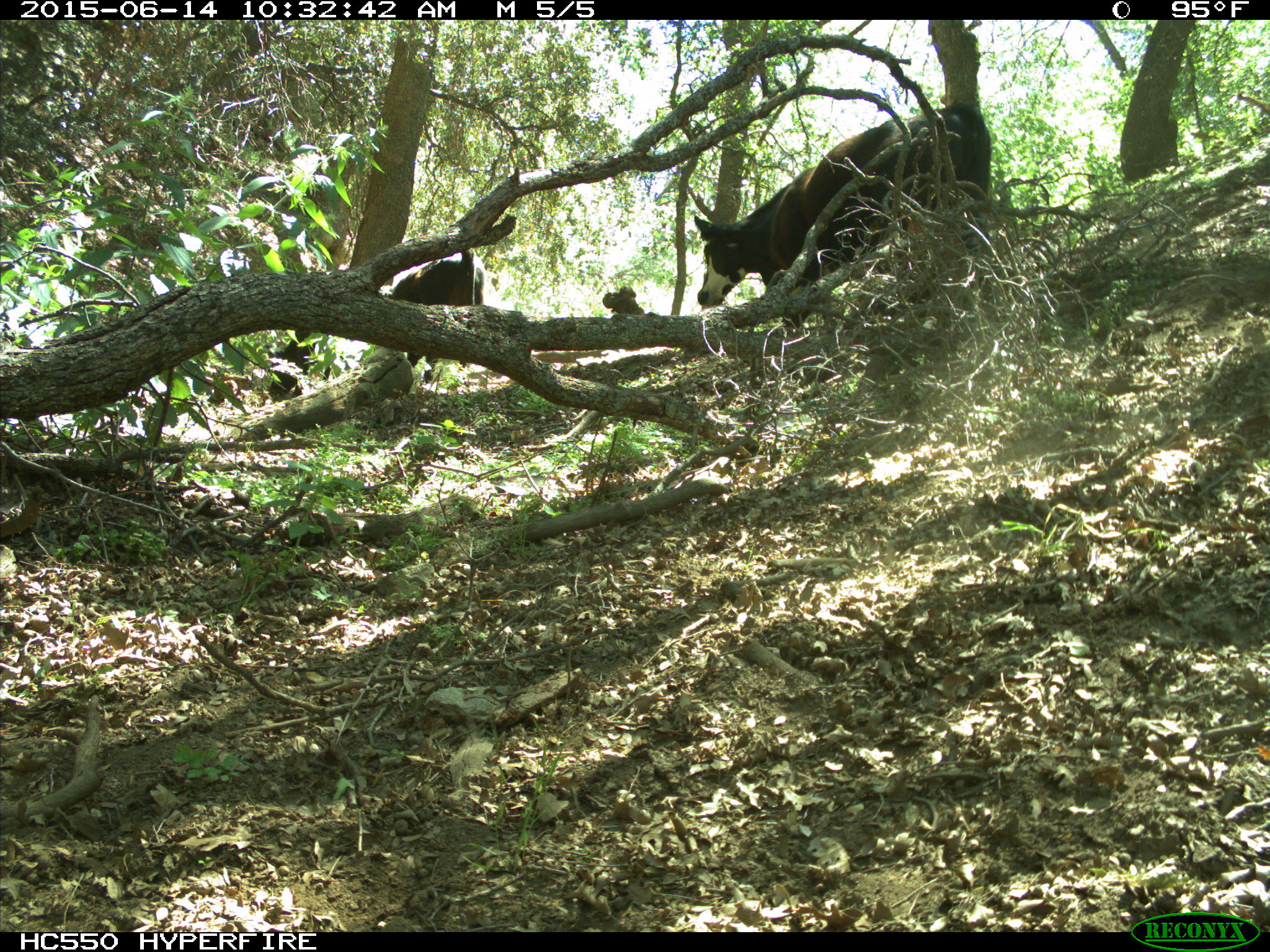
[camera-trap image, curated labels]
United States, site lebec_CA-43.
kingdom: Animalia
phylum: Chordata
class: Mammalia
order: Artiodactyla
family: Bovidae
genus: Bos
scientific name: Bos taurus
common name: domestic cow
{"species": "Bos taurus (domestic cow)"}